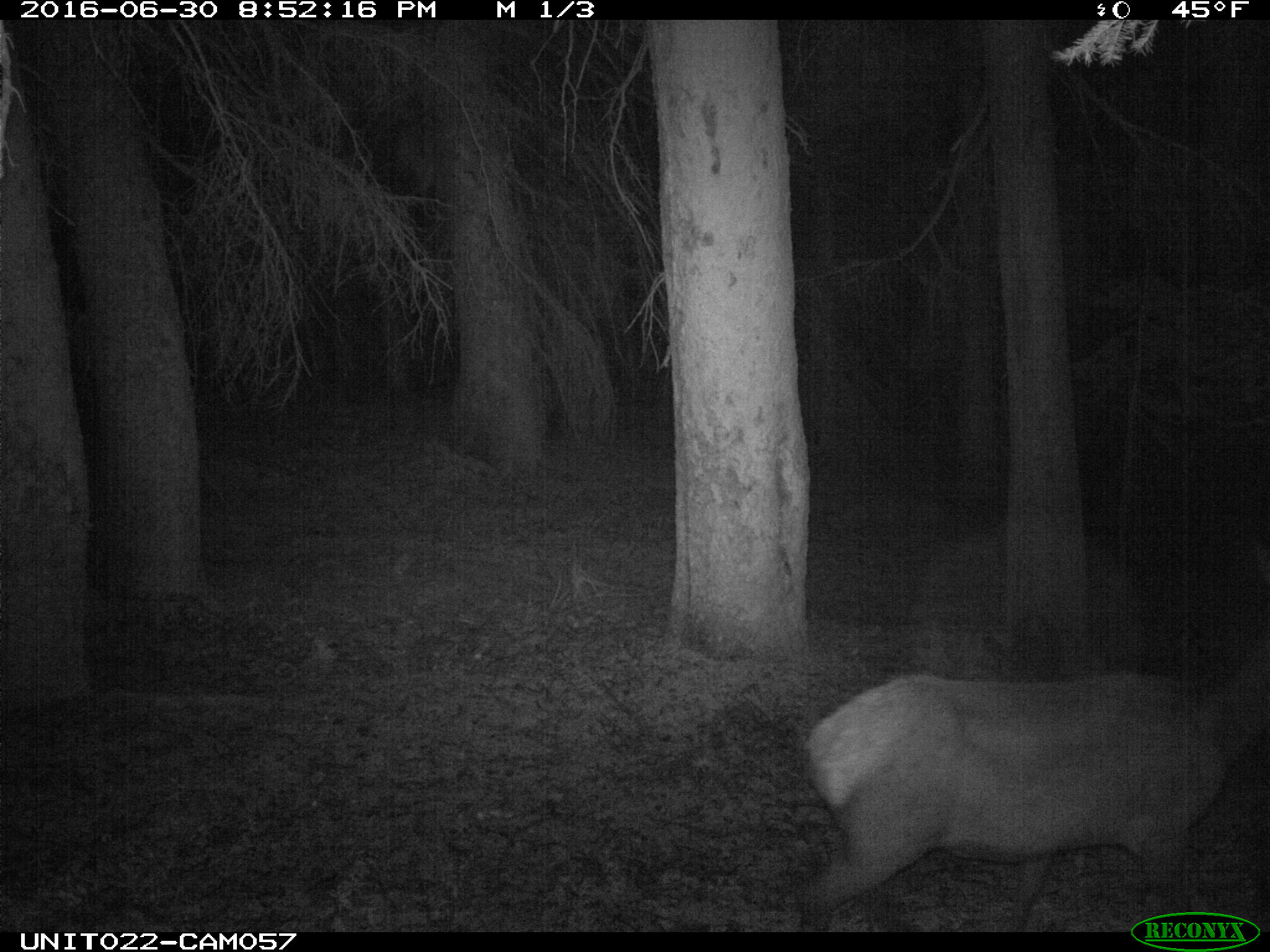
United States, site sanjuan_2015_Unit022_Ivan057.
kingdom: Animalia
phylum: Chordata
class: Mammalia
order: Artiodactyla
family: Cervidae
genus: Cervus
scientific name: Cervus elaphus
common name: red deer